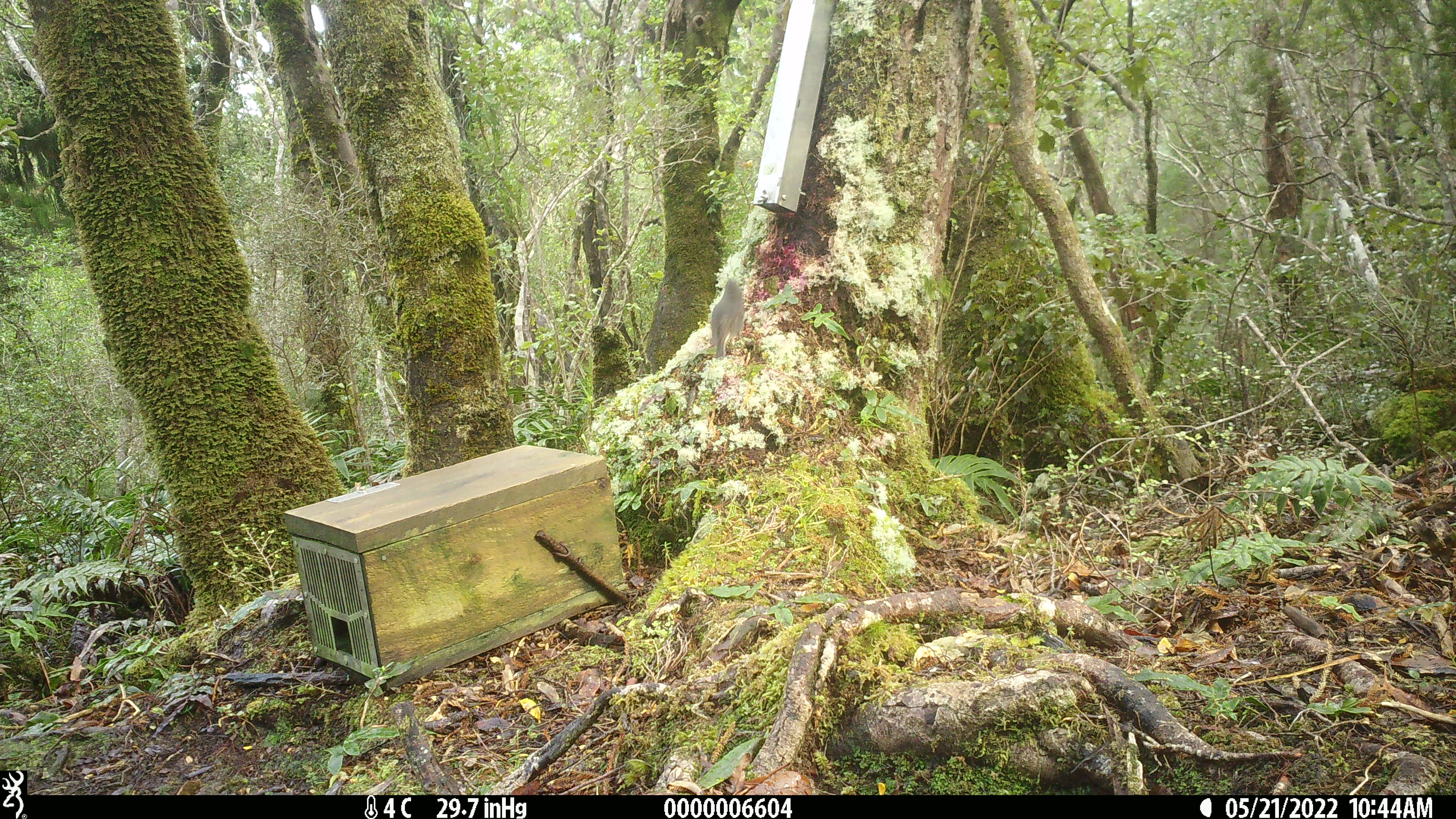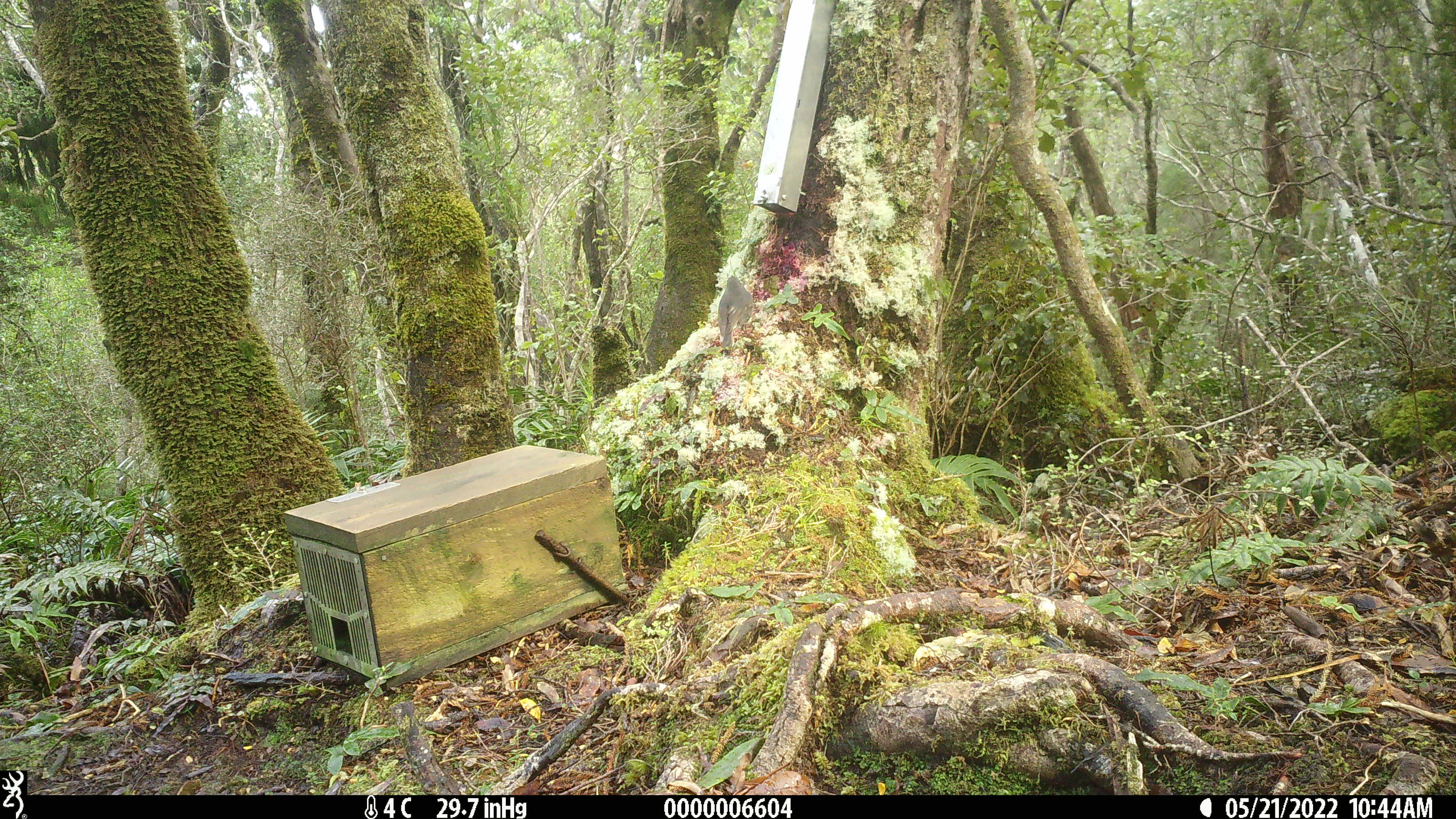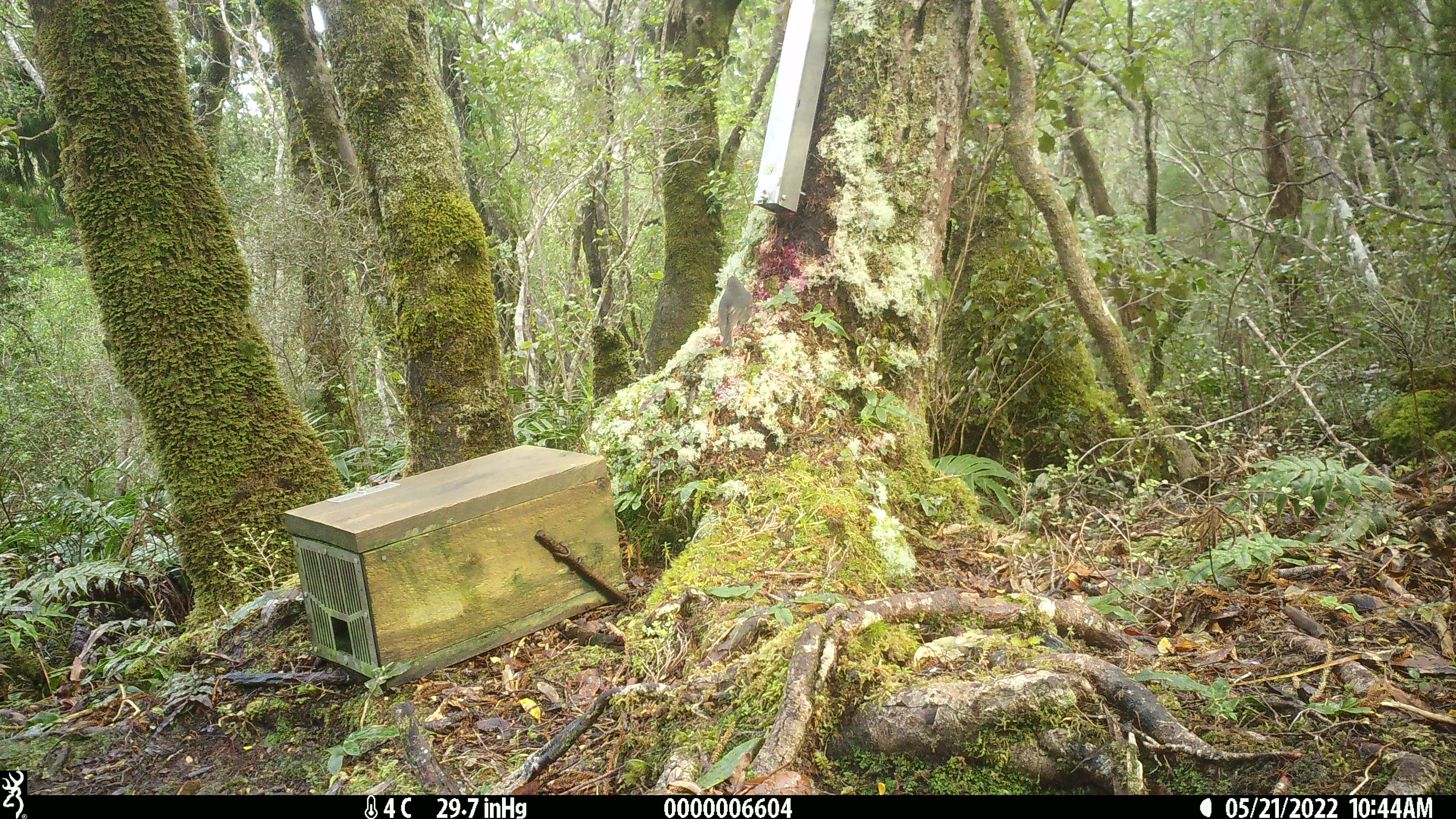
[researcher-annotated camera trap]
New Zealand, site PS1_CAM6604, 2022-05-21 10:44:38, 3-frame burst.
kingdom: Animalia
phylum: Chordata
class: Aves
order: Passeriformes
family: Petroicidae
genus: Petroica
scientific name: Petroica australis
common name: new zealand robin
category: robin